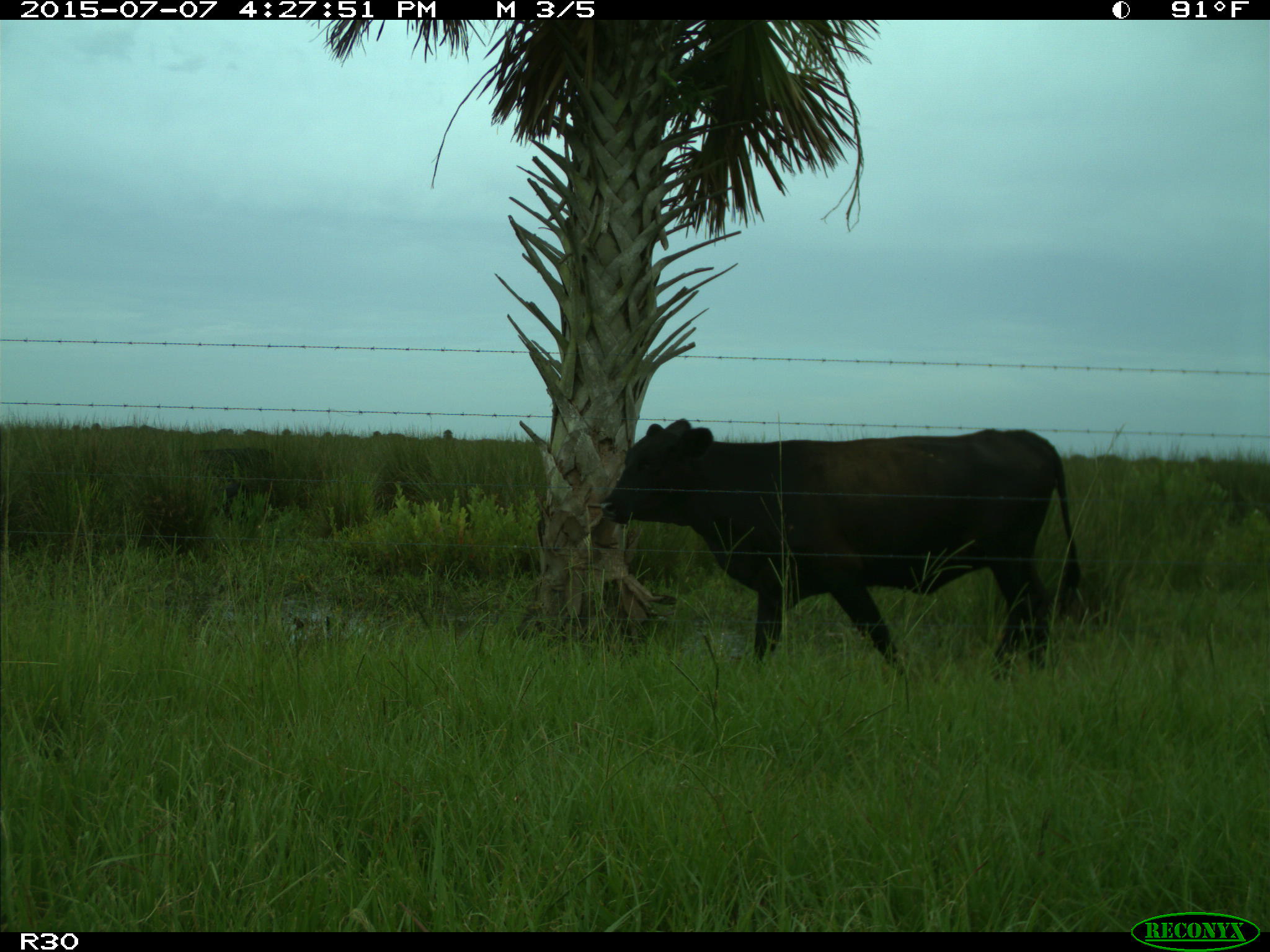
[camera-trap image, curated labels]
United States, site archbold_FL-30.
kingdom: Animalia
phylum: Chordata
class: Mammalia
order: Artiodactyla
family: Bovidae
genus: Bos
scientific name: Bos taurus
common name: domestic cow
Bos taurus (domestic cow).